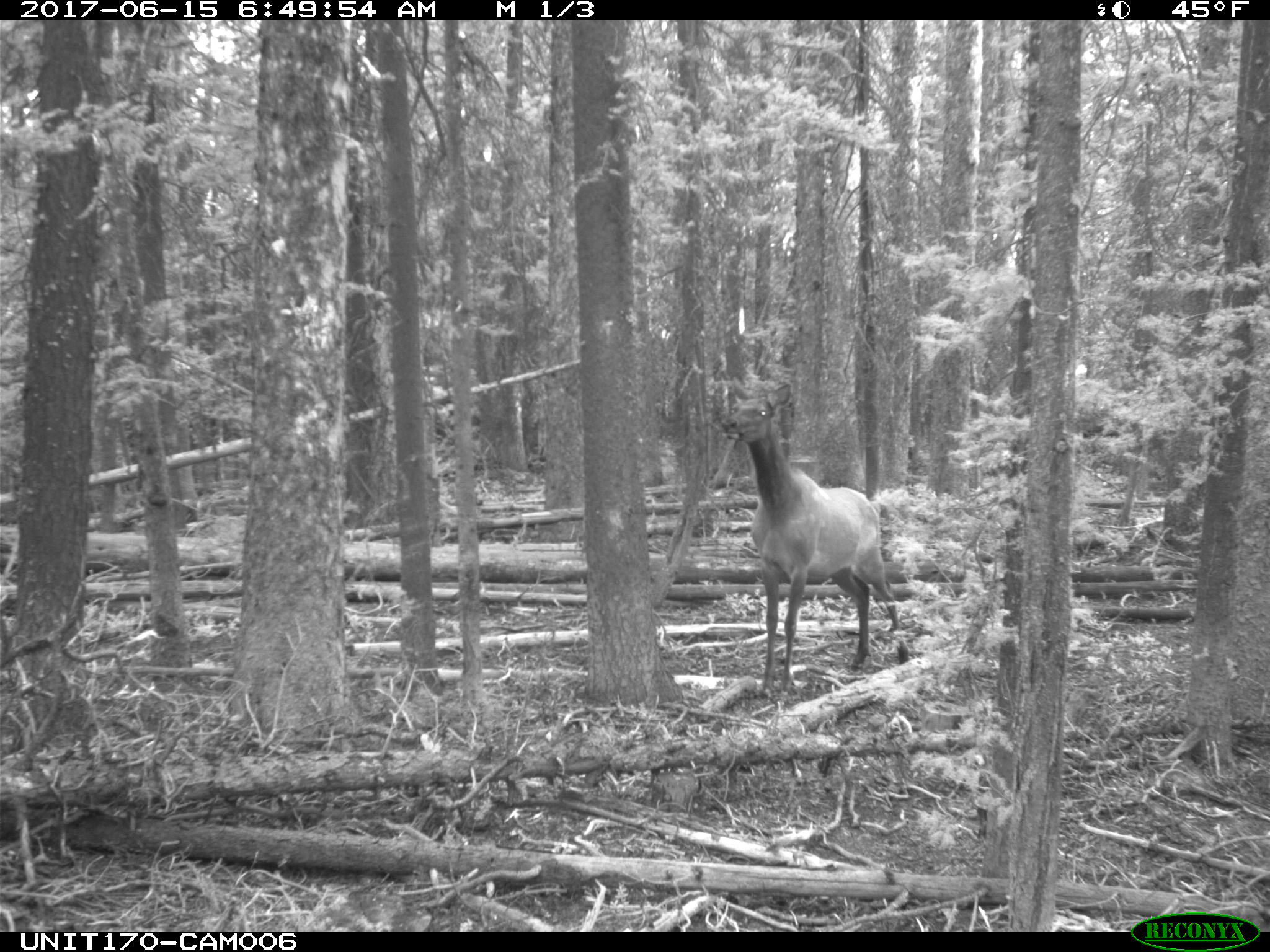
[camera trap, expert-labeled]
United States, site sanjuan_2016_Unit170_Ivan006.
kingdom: Animalia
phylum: Chordata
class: Mammalia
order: Artiodactyla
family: Cervidae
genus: Cervus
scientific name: Cervus elaphus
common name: red deer